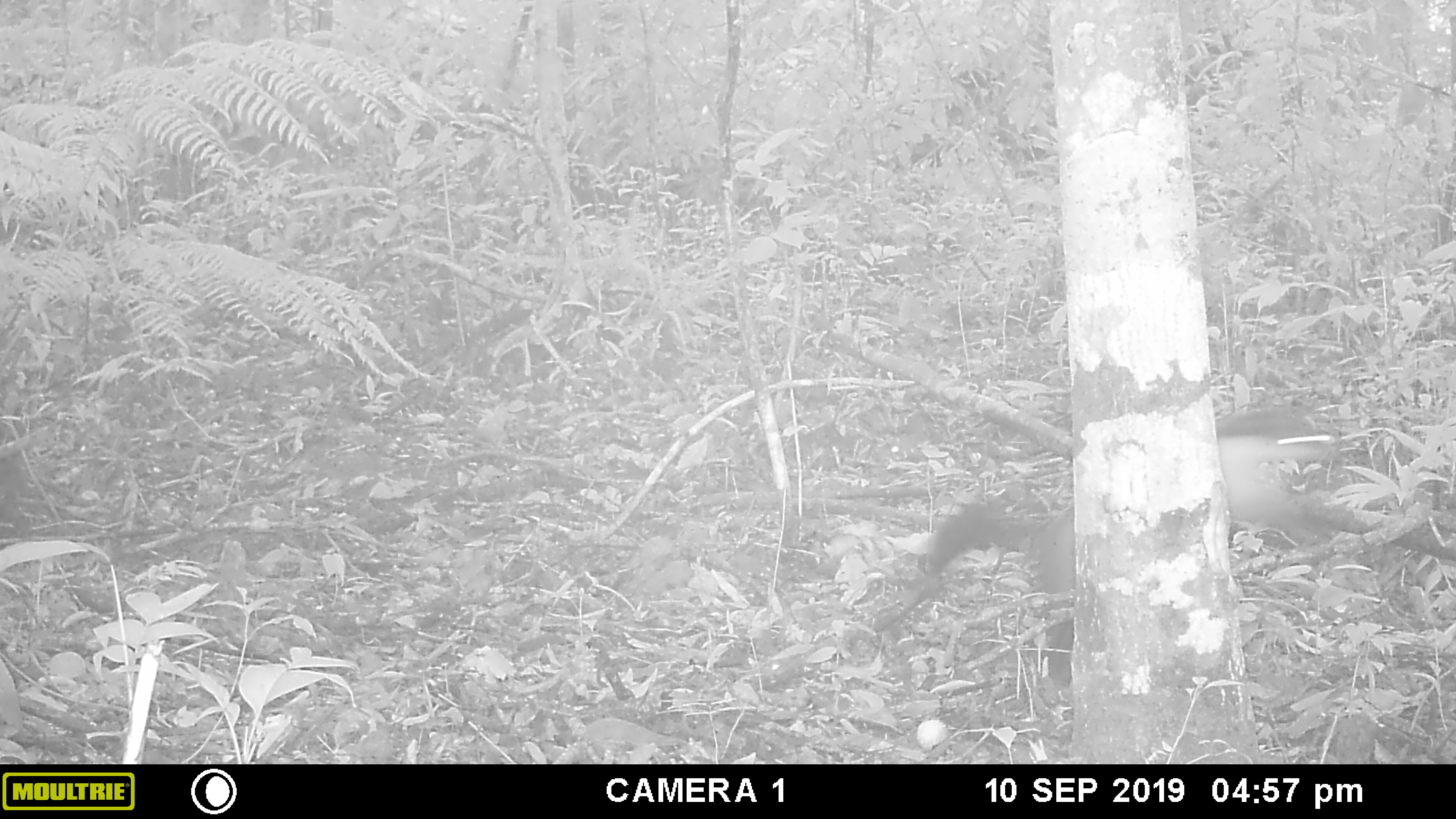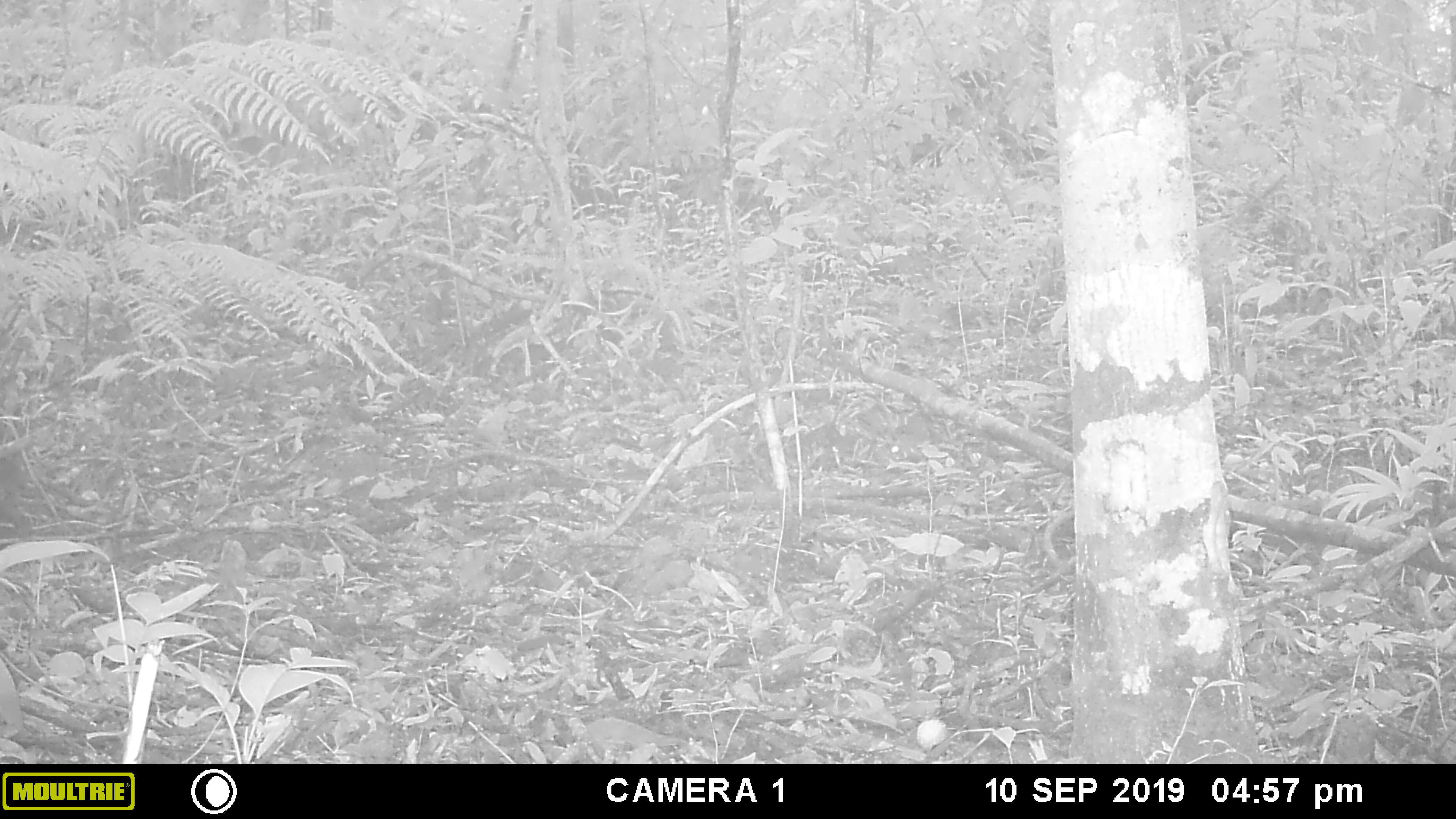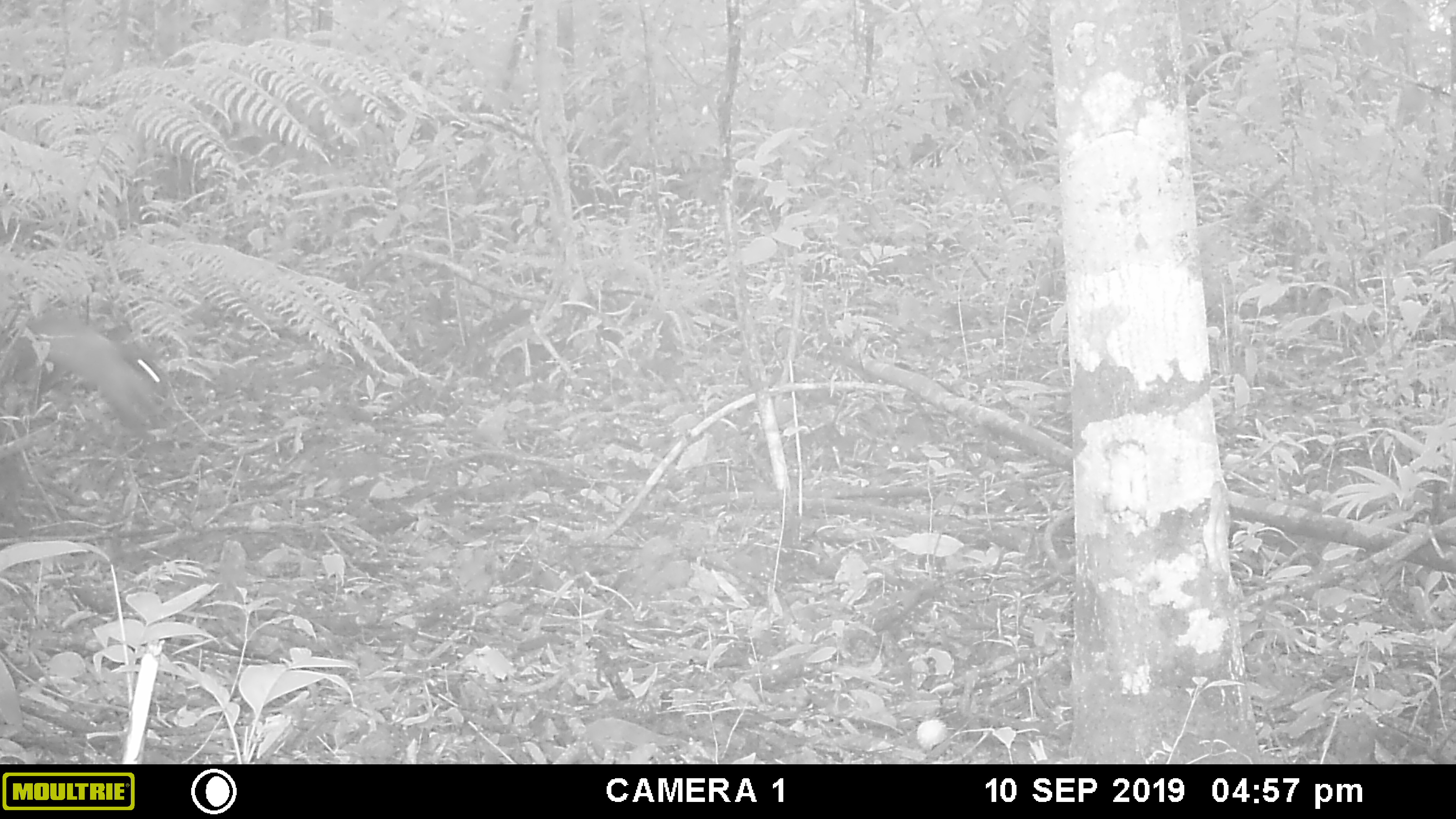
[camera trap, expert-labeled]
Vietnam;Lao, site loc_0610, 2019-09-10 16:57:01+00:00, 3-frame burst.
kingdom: Animalia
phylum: Chordata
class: Mammalia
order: Carnivora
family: Mustelidae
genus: Martes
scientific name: Martes flavigula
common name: yellow-throated marten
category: yellow throated marten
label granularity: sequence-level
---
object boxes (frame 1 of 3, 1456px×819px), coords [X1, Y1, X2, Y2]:
yellow throated marten: [927, 404, 1371, 684]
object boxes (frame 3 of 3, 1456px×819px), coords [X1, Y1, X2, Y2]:
yellow throated marten: [1, 308, 178, 438]